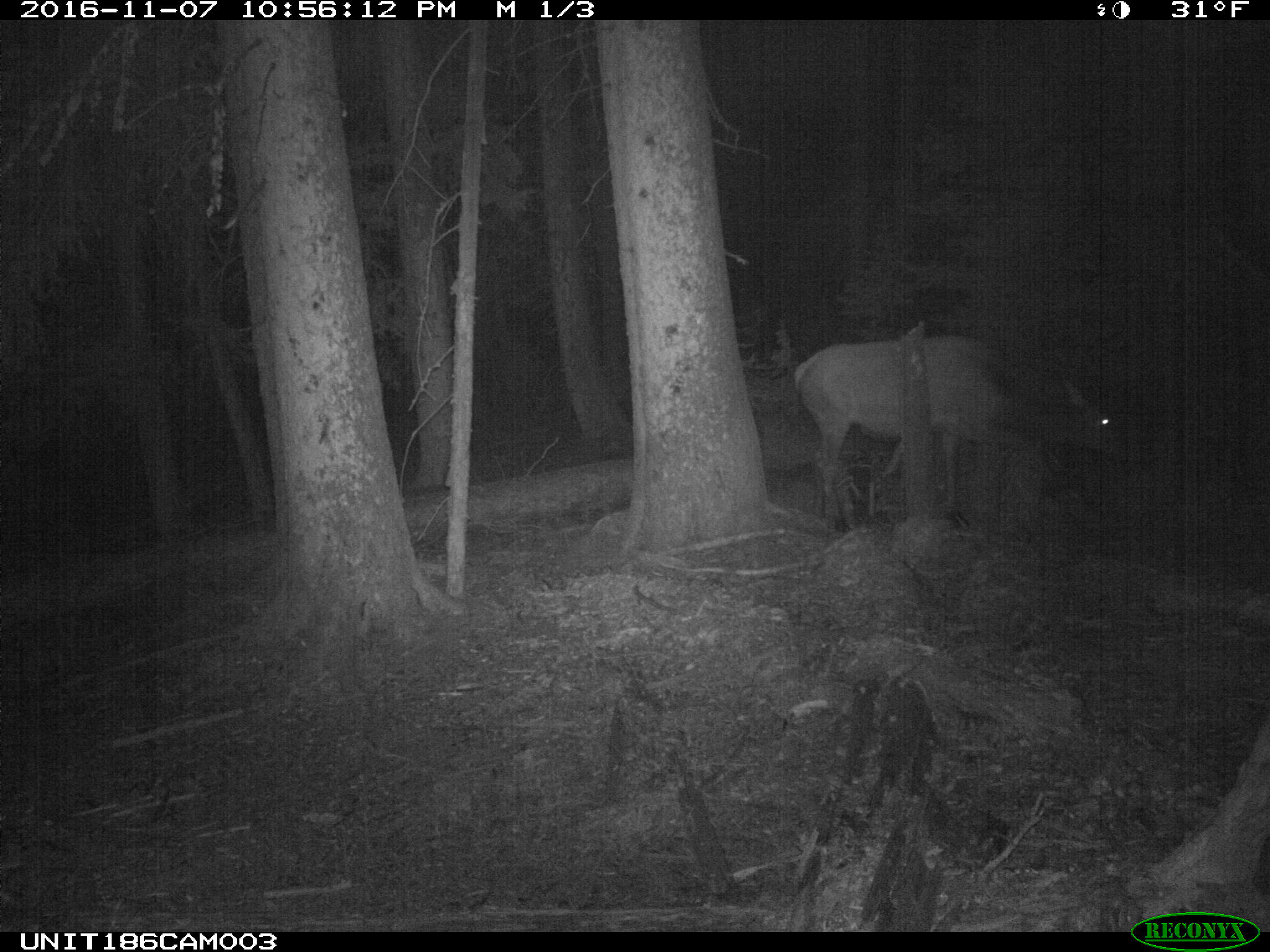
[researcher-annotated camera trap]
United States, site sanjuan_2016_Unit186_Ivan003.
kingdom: Animalia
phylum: Chordata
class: Mammalia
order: Artiodactyla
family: Cervidae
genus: Cervus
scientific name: Cervus elaphus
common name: red deer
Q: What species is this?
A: Cervus elaphus (red deer).